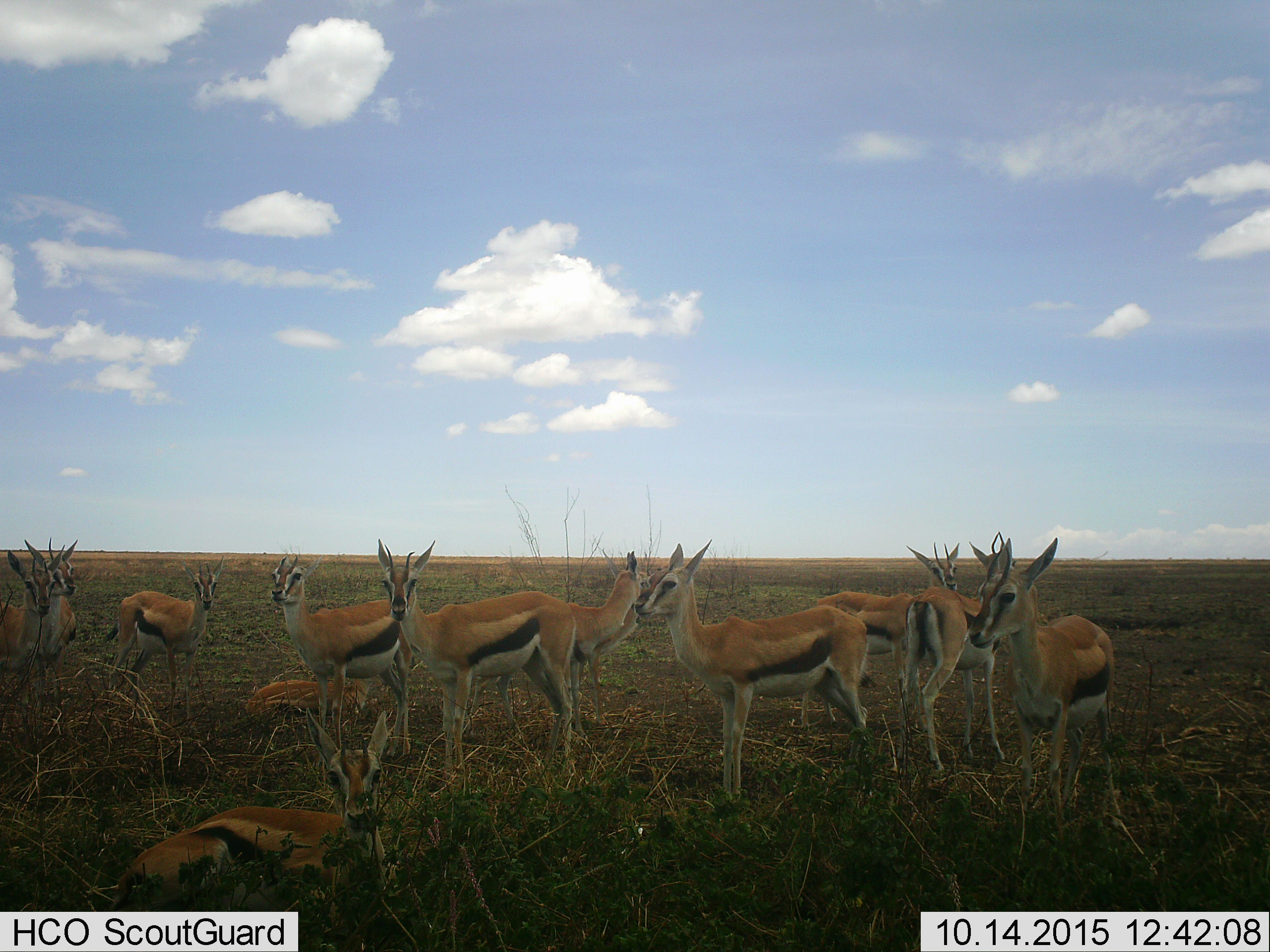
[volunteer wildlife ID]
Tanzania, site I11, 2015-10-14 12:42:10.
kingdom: Animalia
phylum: Chordata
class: Mammalia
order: Artiodactyla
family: Bovidae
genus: Eudorcas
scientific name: Eudorcas thomsonii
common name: thomson's gazelle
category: gazellethomsons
Gazellethomsons (thomson's gazelle) (Eudorcas thomsonii), count 11-50. Behavior (volunteer vote fractions): standing 100%, resting 90%, moving 10%, interacting 10%. Young present (vote fraction): 10%. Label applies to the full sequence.